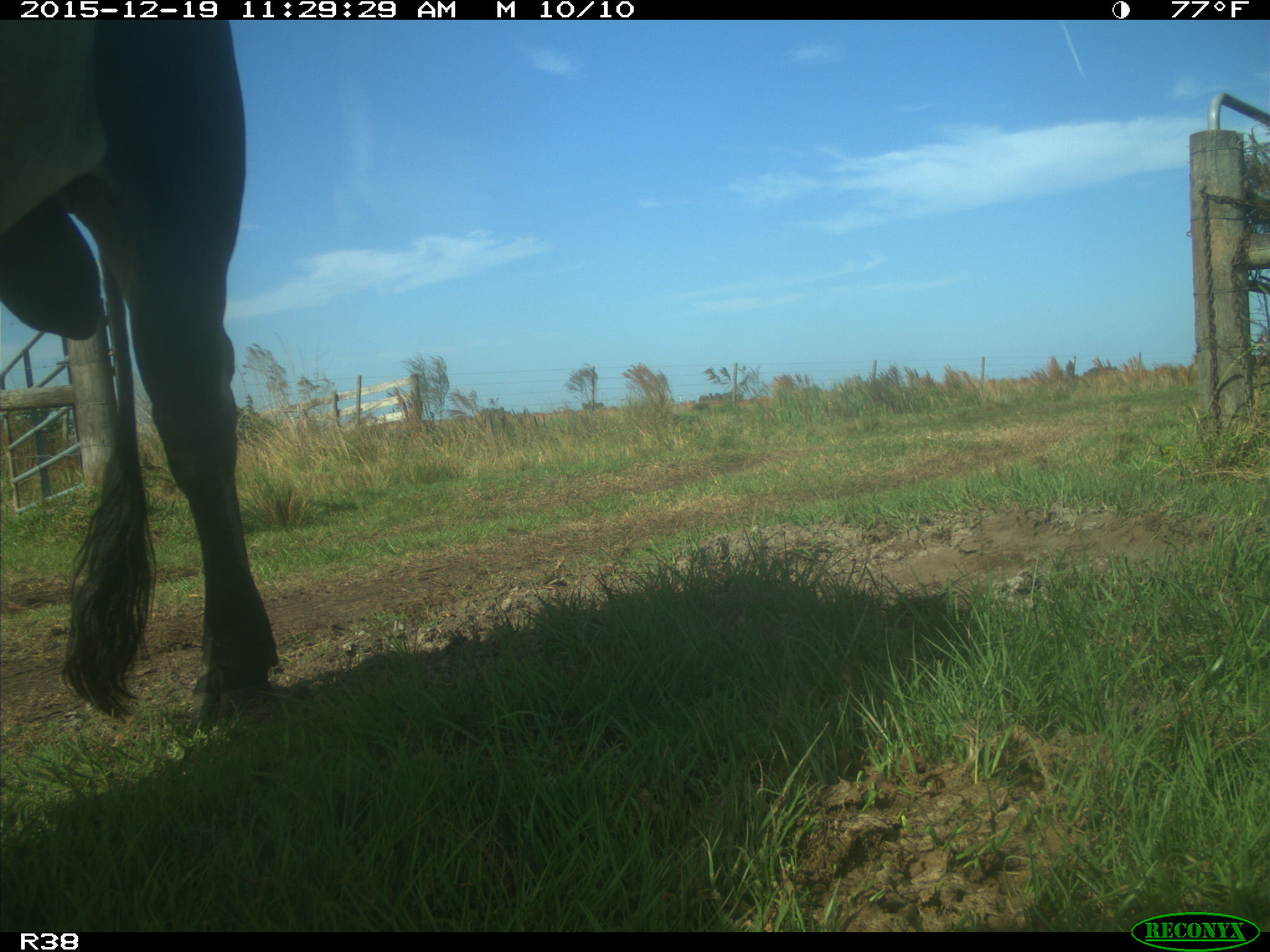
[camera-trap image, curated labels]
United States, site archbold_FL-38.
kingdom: Animalia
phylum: Chordata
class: Mammalia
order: Artiodactyla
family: Bovidae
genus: Bos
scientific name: Bos taurus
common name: domestic cow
Bos taurus (domestic cow).